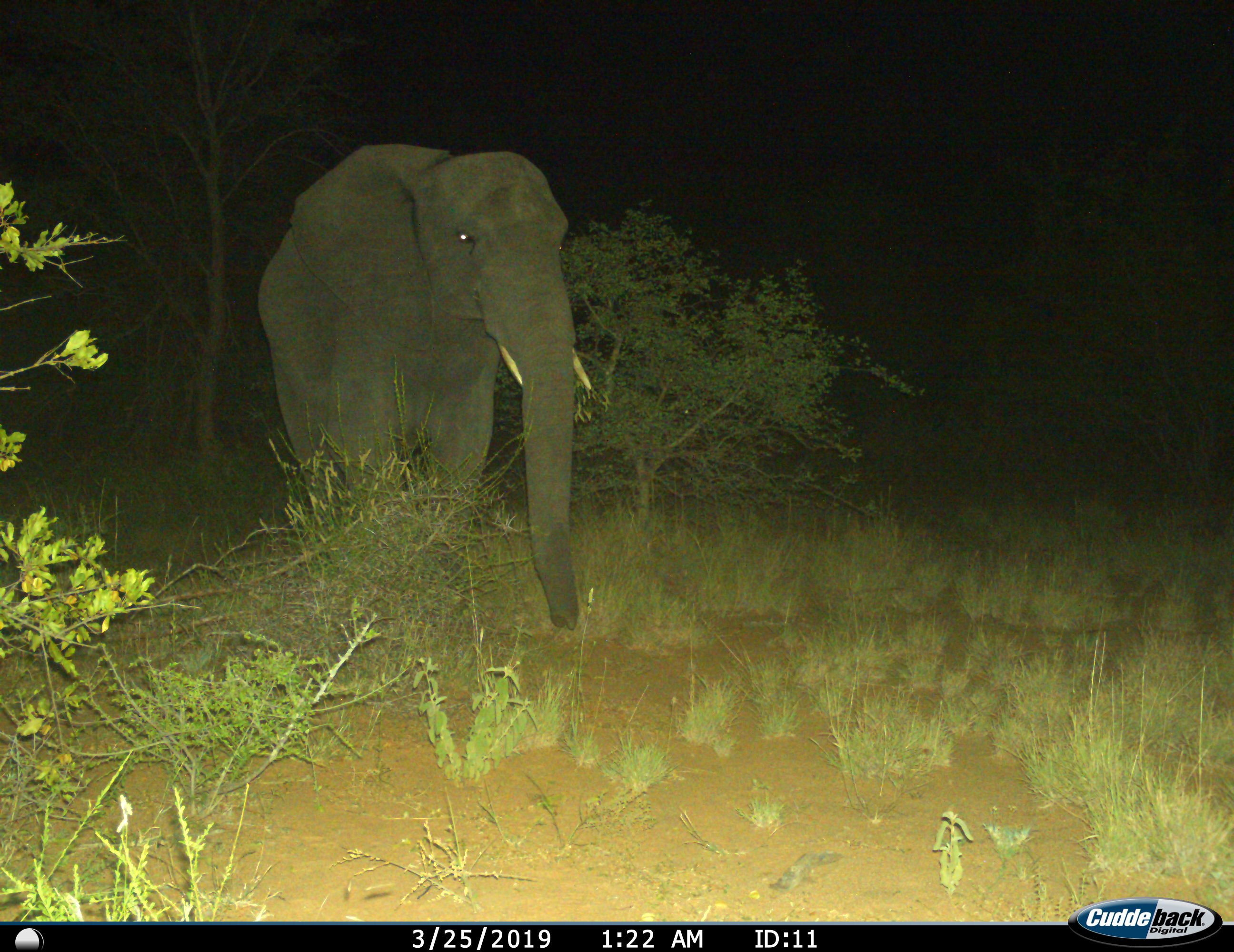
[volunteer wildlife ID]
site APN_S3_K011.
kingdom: Animalia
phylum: Chordata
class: Mammalia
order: Proboscidea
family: Elephantidae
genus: Loxodonta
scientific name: Loxodonta africana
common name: african bush elephant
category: elephant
Elephant (african bush elephant) (Loxodonta africana), count 1. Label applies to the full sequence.